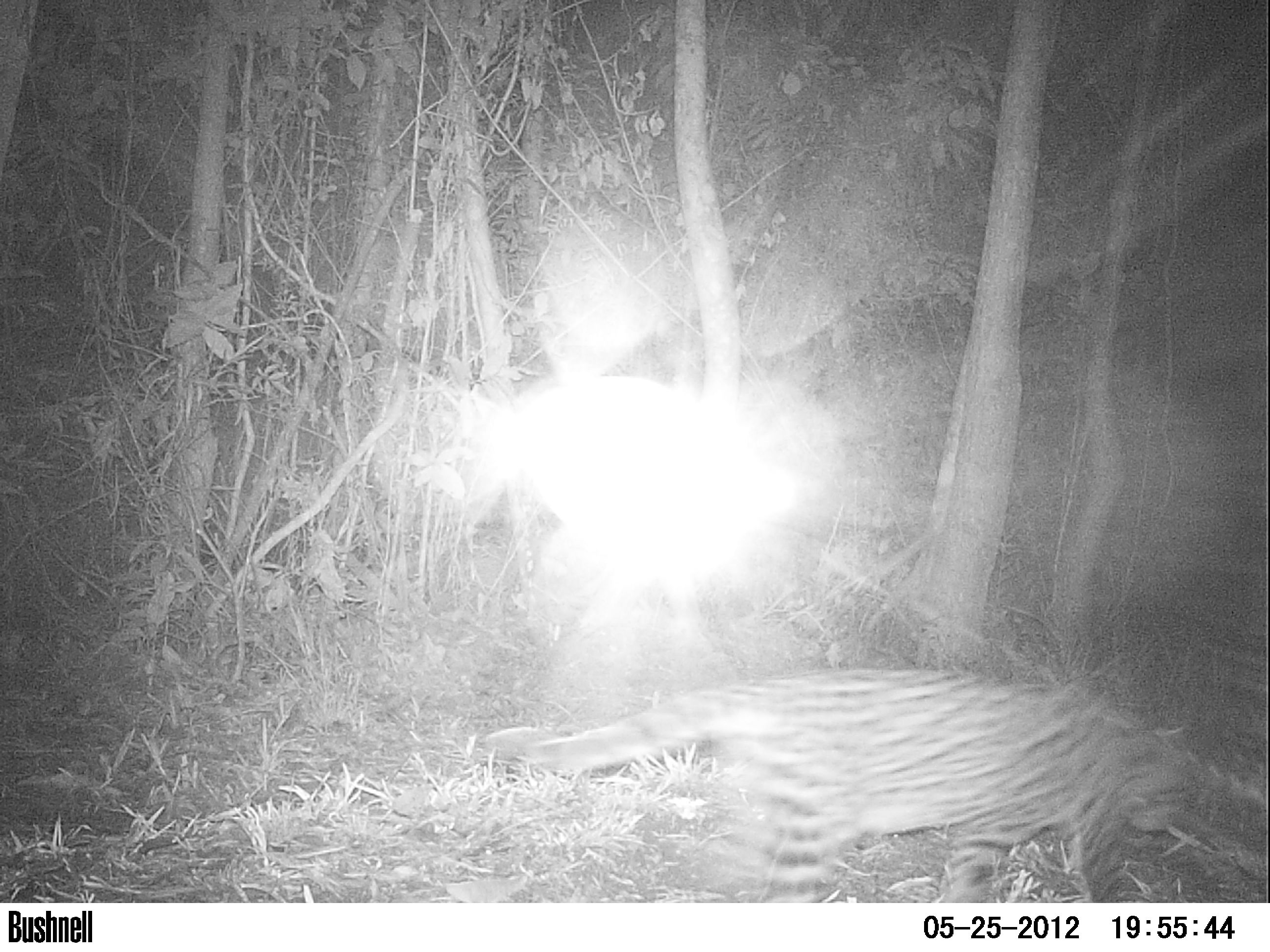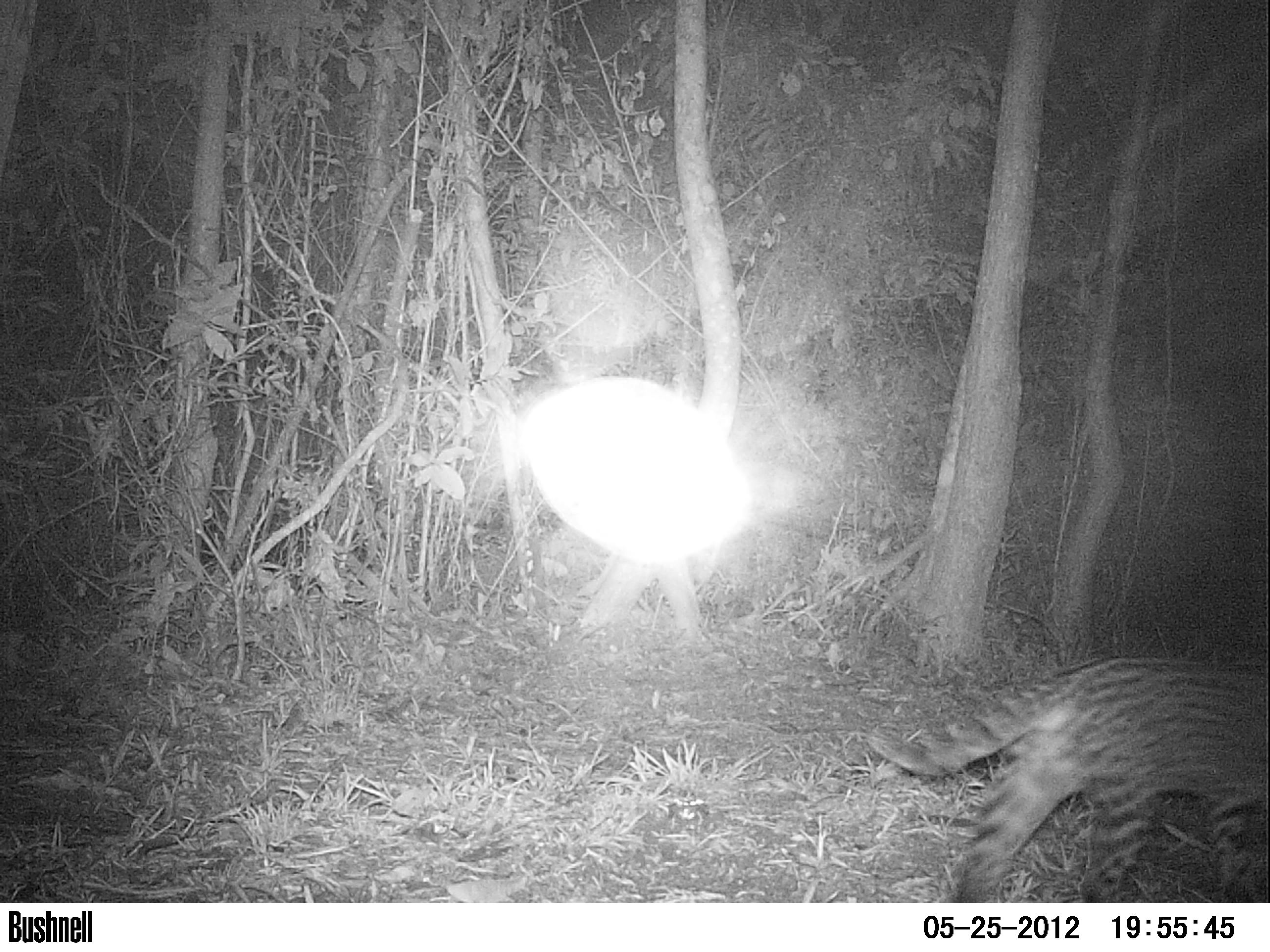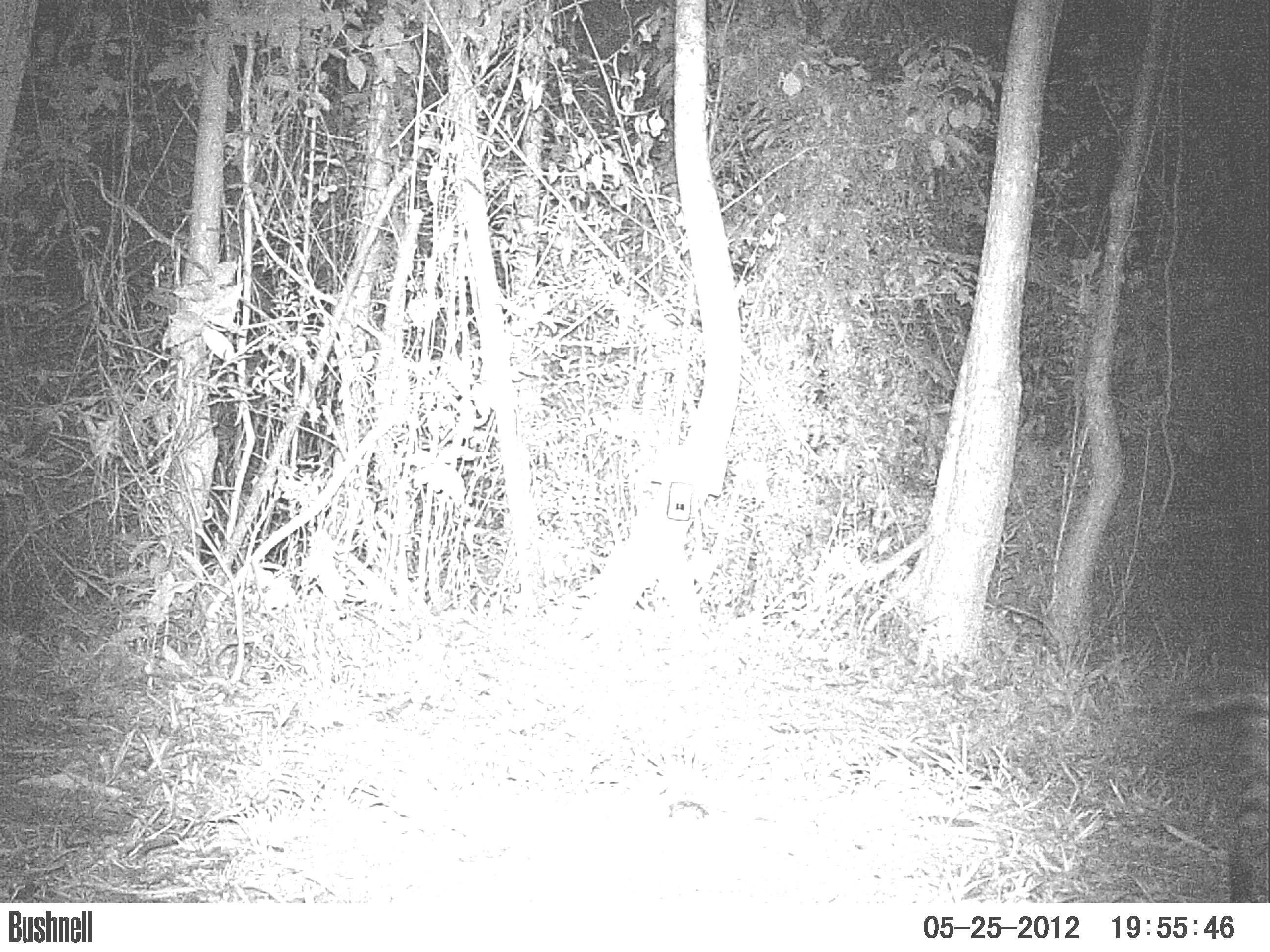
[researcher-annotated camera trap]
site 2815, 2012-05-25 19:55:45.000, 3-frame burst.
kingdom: Animalia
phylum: Chordata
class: Mammalia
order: Carnivora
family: Felidae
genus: Leopardus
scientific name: Leopardus pardalis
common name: ocelot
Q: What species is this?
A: Leopardus pardalis (ocelot).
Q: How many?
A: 1.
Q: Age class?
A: Adult.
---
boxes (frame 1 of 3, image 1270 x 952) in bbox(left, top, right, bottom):
leopardus pardalis: bbox(482, 665, 1195, 902)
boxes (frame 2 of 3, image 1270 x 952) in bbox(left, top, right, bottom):
leopardus pardalis: bbox(867, 651, 1268, 902)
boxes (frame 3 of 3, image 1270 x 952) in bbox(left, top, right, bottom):
leopardus pardalis: bbox(1178, 697, 1270, 902)